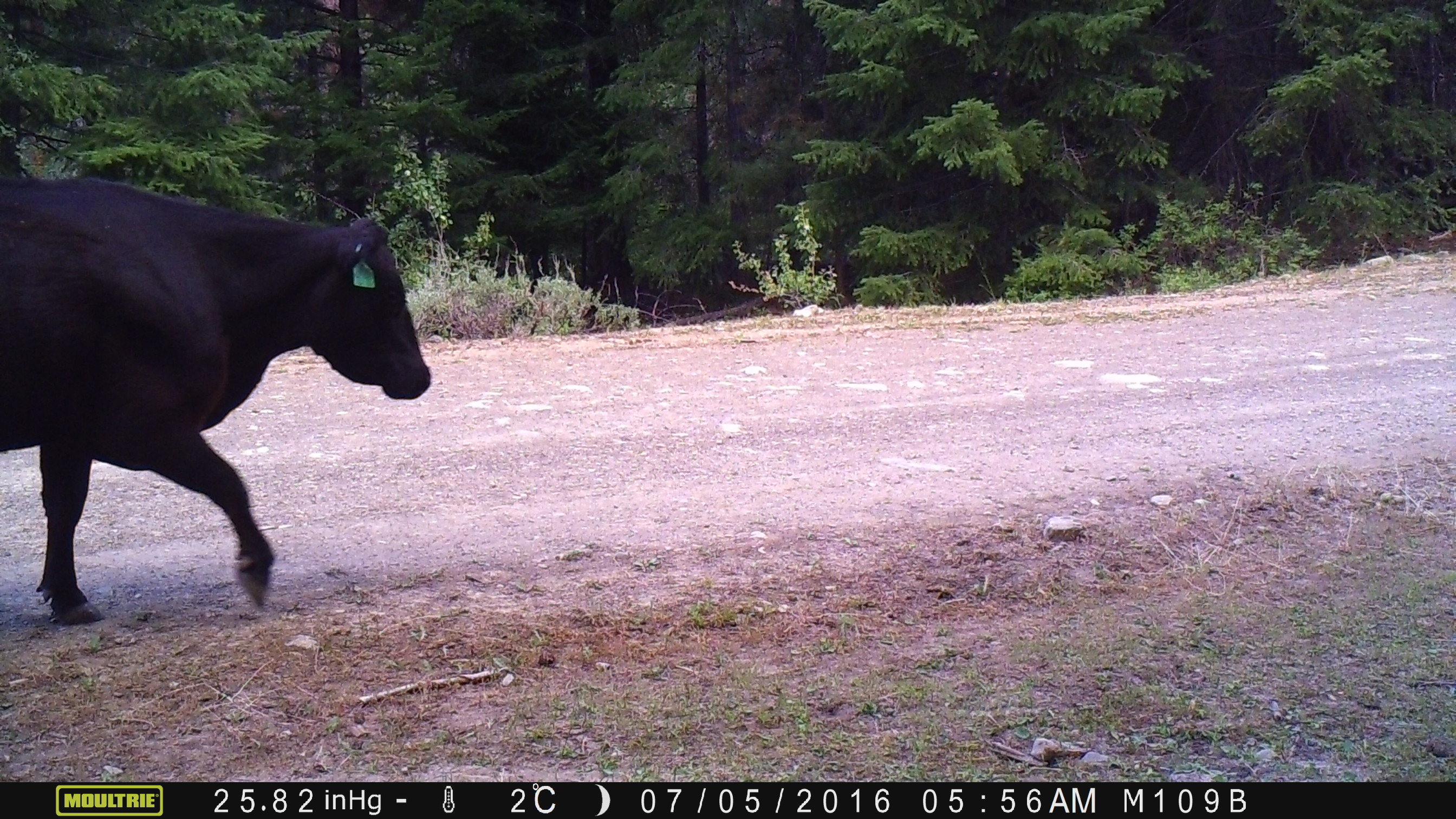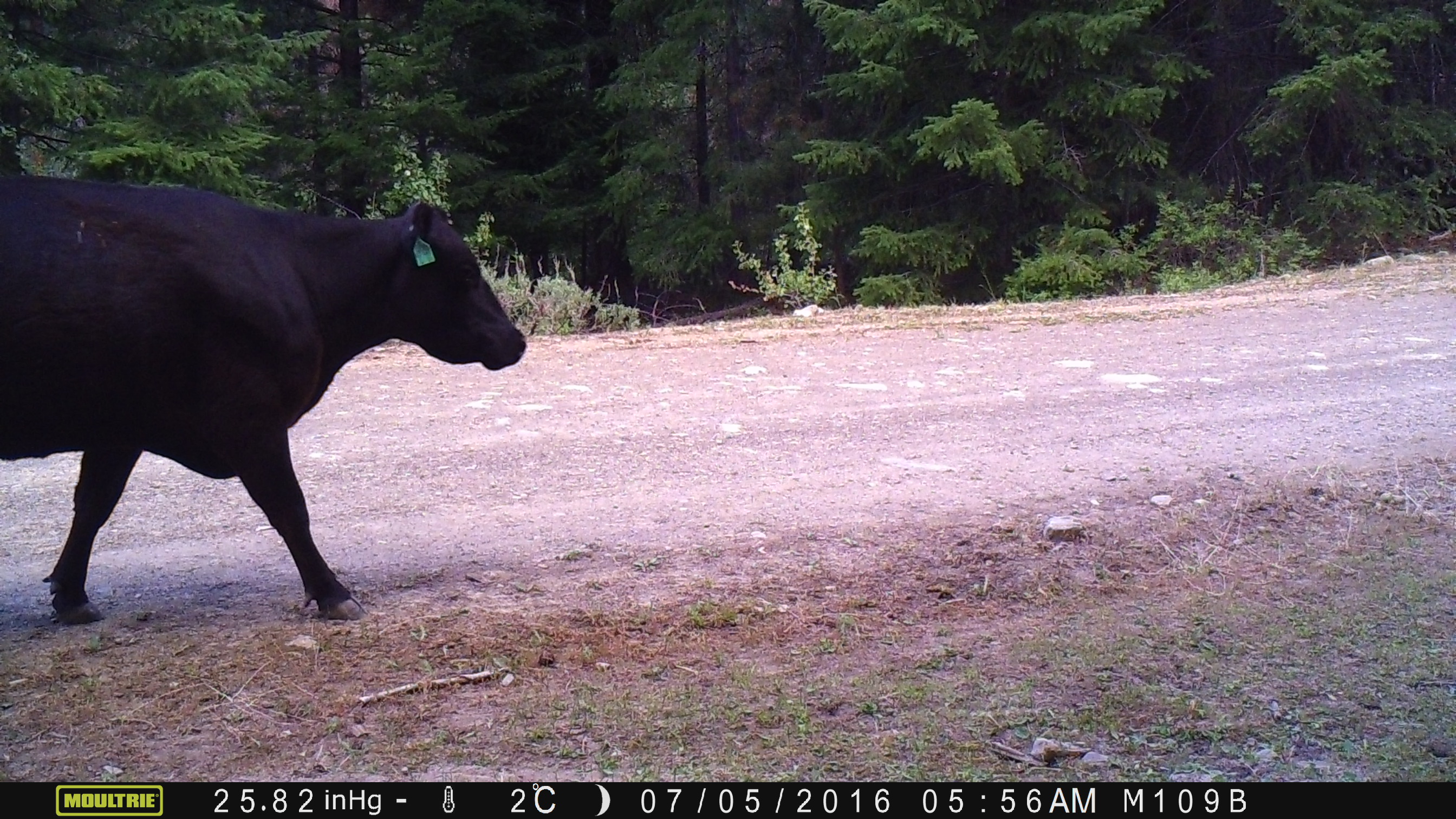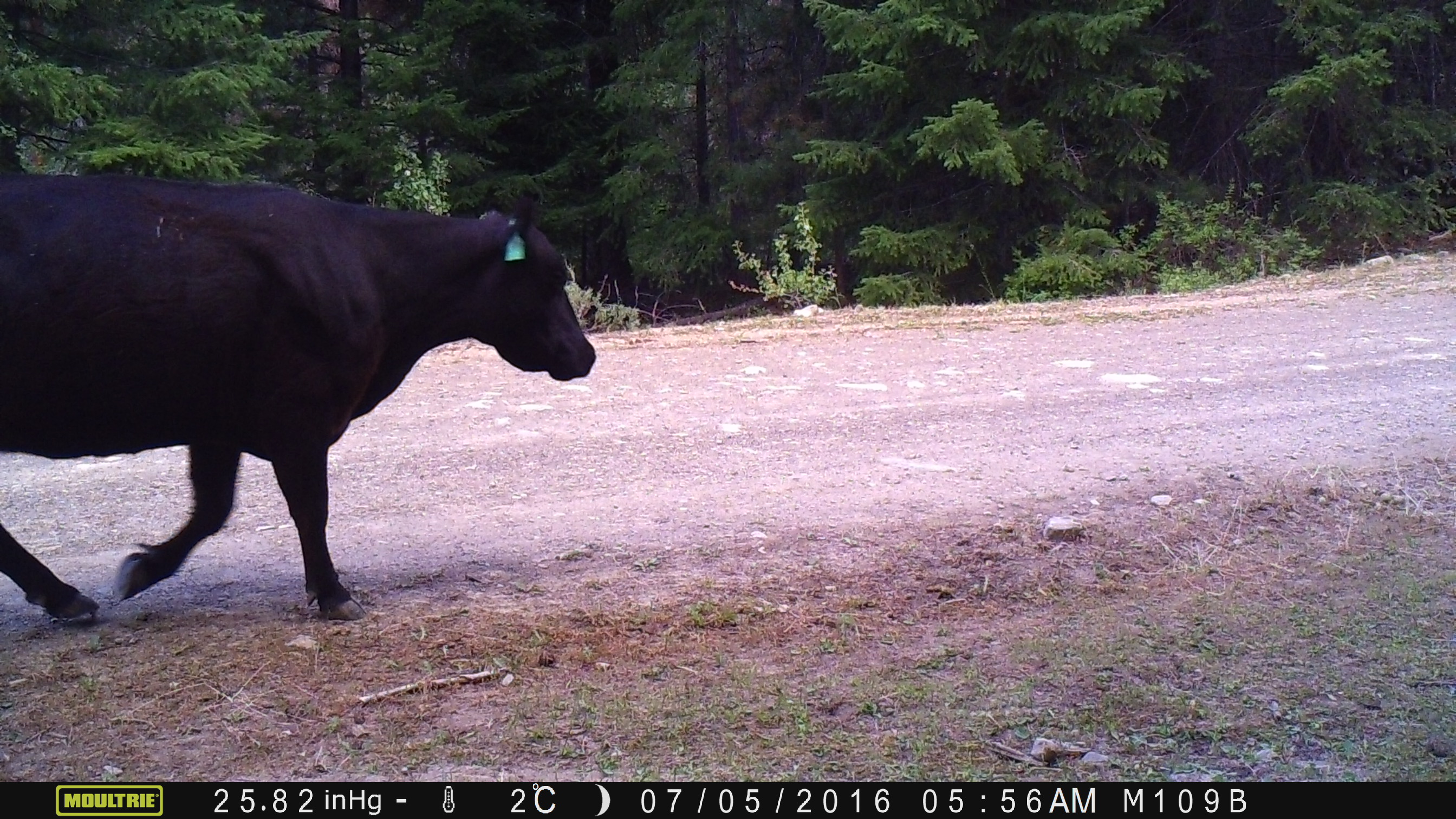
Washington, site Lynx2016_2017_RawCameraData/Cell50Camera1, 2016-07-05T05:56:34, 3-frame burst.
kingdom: Animalia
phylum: Chordata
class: Mammalia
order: Artiodactyla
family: Bovidae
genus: Bos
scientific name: Bos taurus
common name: domestic cattle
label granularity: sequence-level